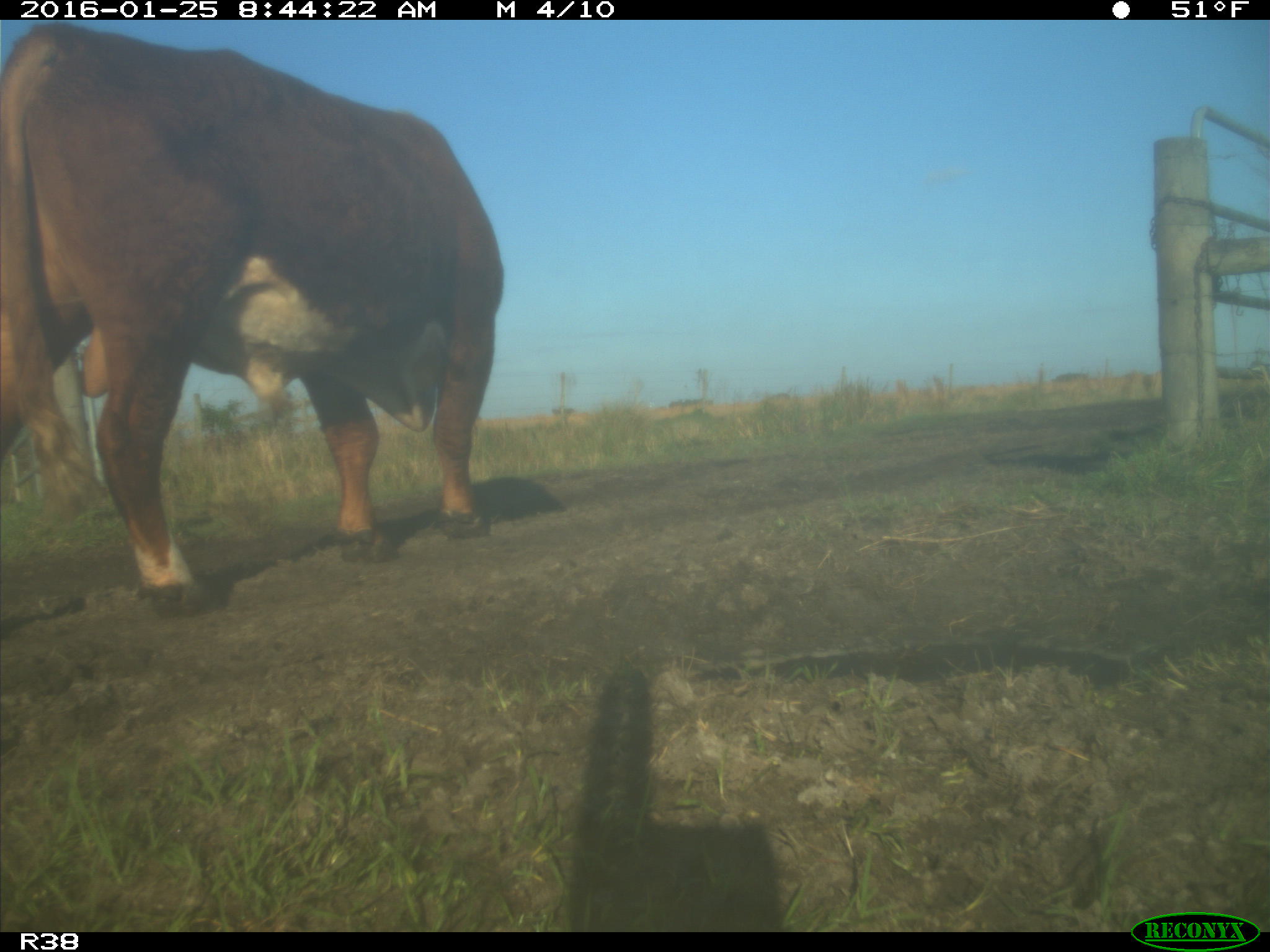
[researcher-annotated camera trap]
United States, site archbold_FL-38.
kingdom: Animalia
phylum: Chordata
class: Mammalia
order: Artiodactyla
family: Bovidae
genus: Bos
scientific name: Bos taurus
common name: domestic cow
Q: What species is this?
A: Bos taurus (domestic cow).